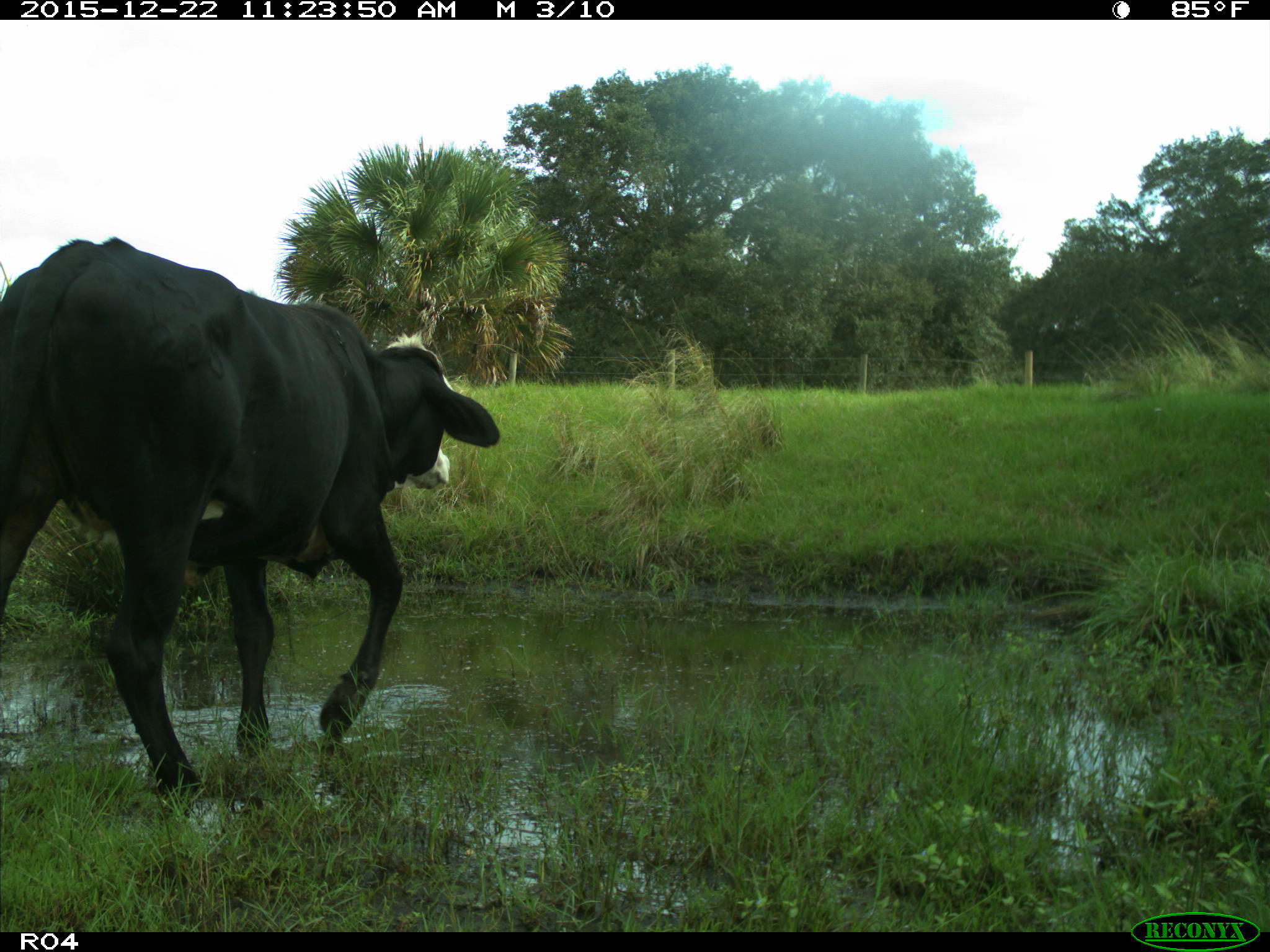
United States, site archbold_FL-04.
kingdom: Animalia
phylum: Chordata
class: Mammalia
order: Artiodactyla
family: Bovidae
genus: Bos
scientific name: Bos taurus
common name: domestic cow